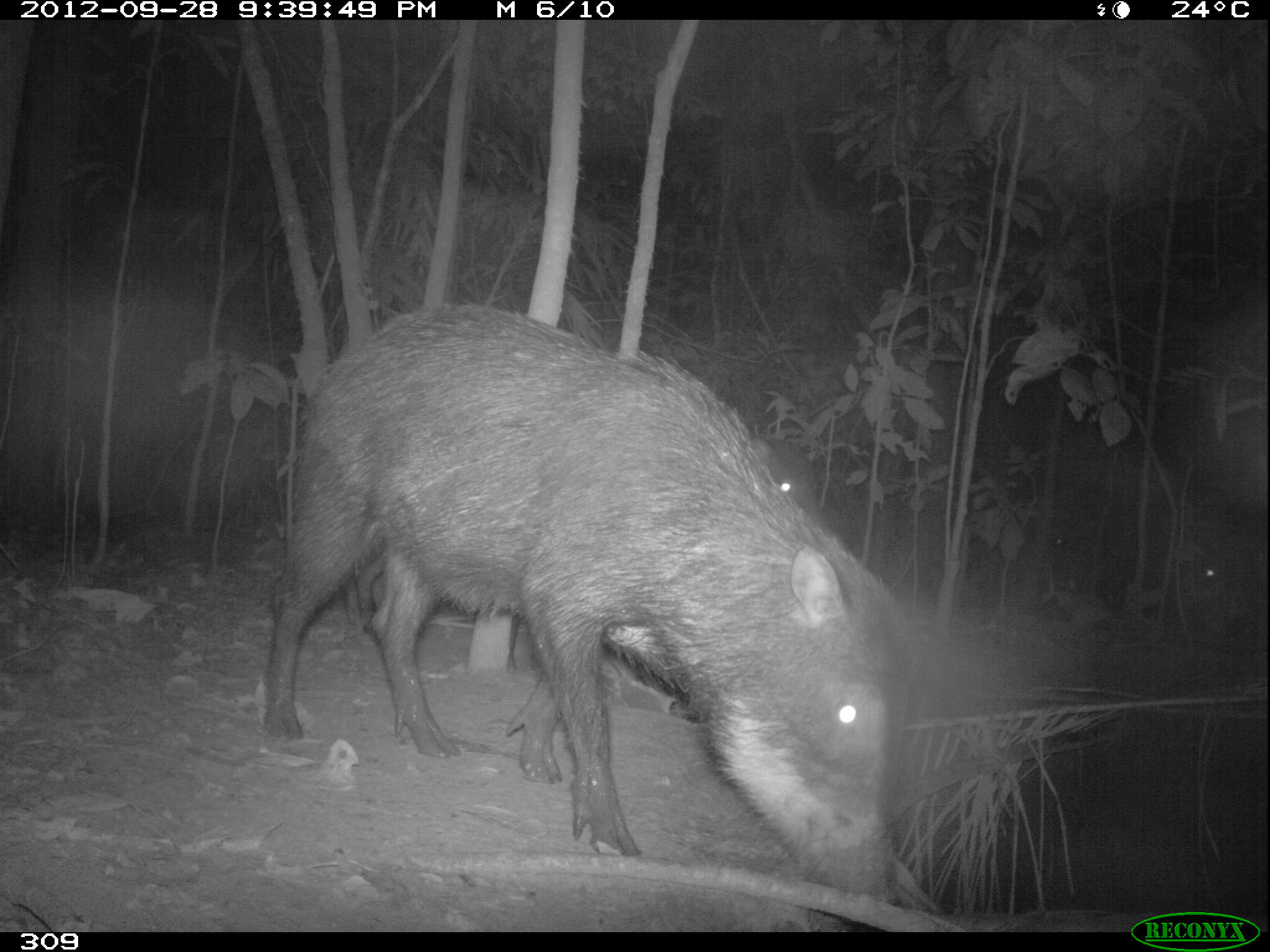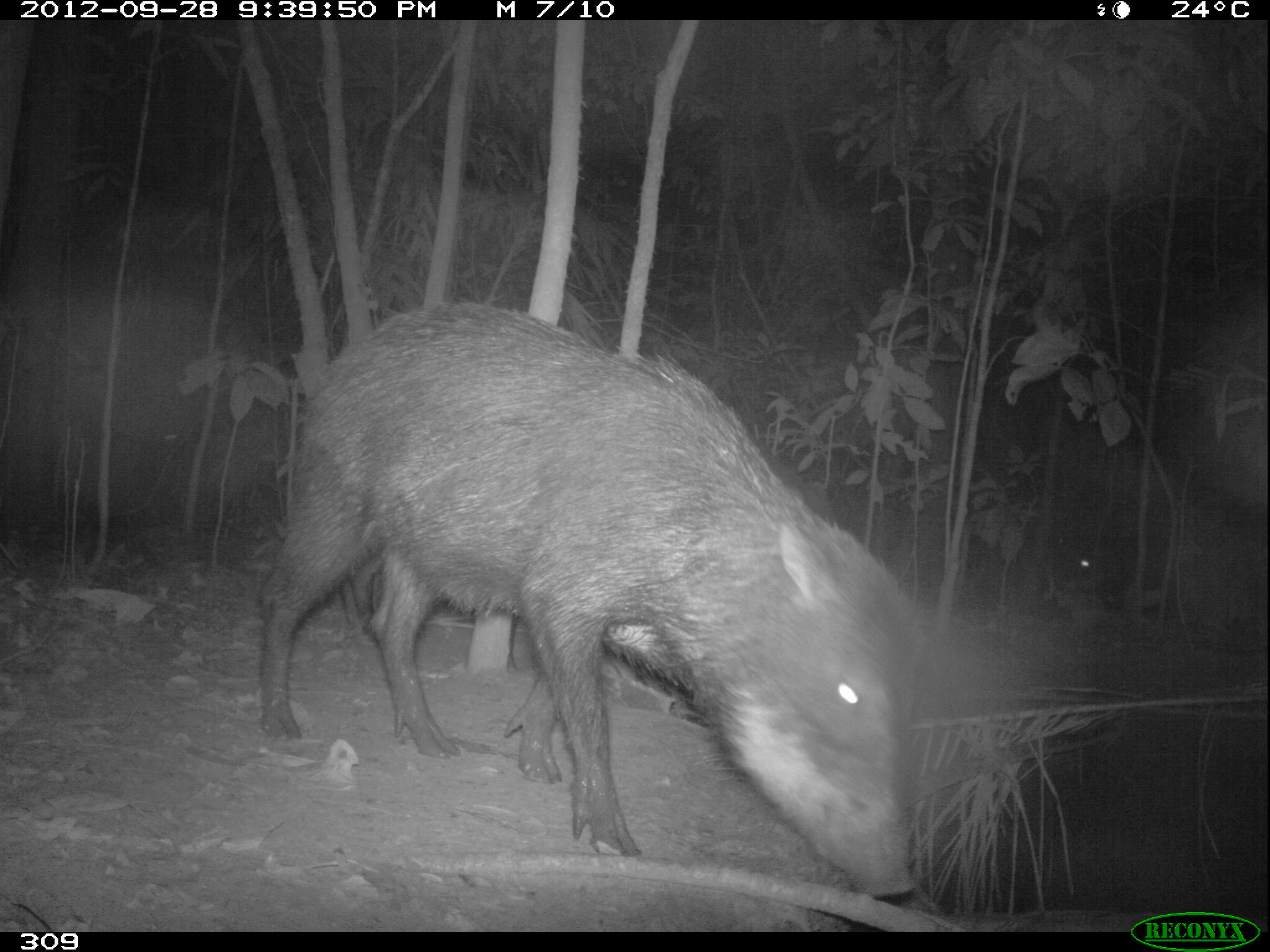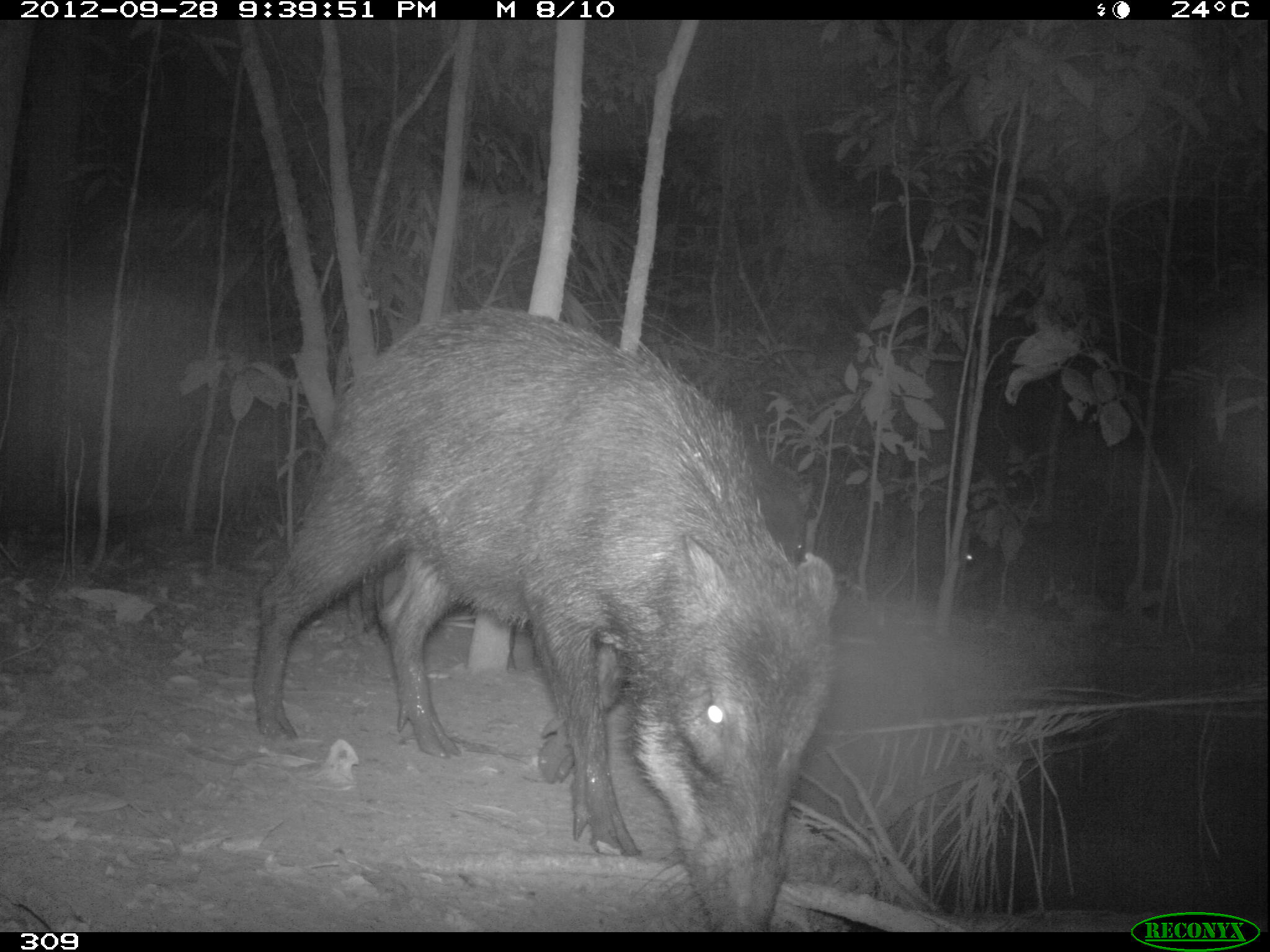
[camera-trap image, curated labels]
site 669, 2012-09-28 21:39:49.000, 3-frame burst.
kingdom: Animalia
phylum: Chordata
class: Mammalia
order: Artiodactyla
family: Tayassuidae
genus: Tayassu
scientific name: Tayassu pecari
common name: white-lipped peccary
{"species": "Tayassu pecari (white-lipped peccary)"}